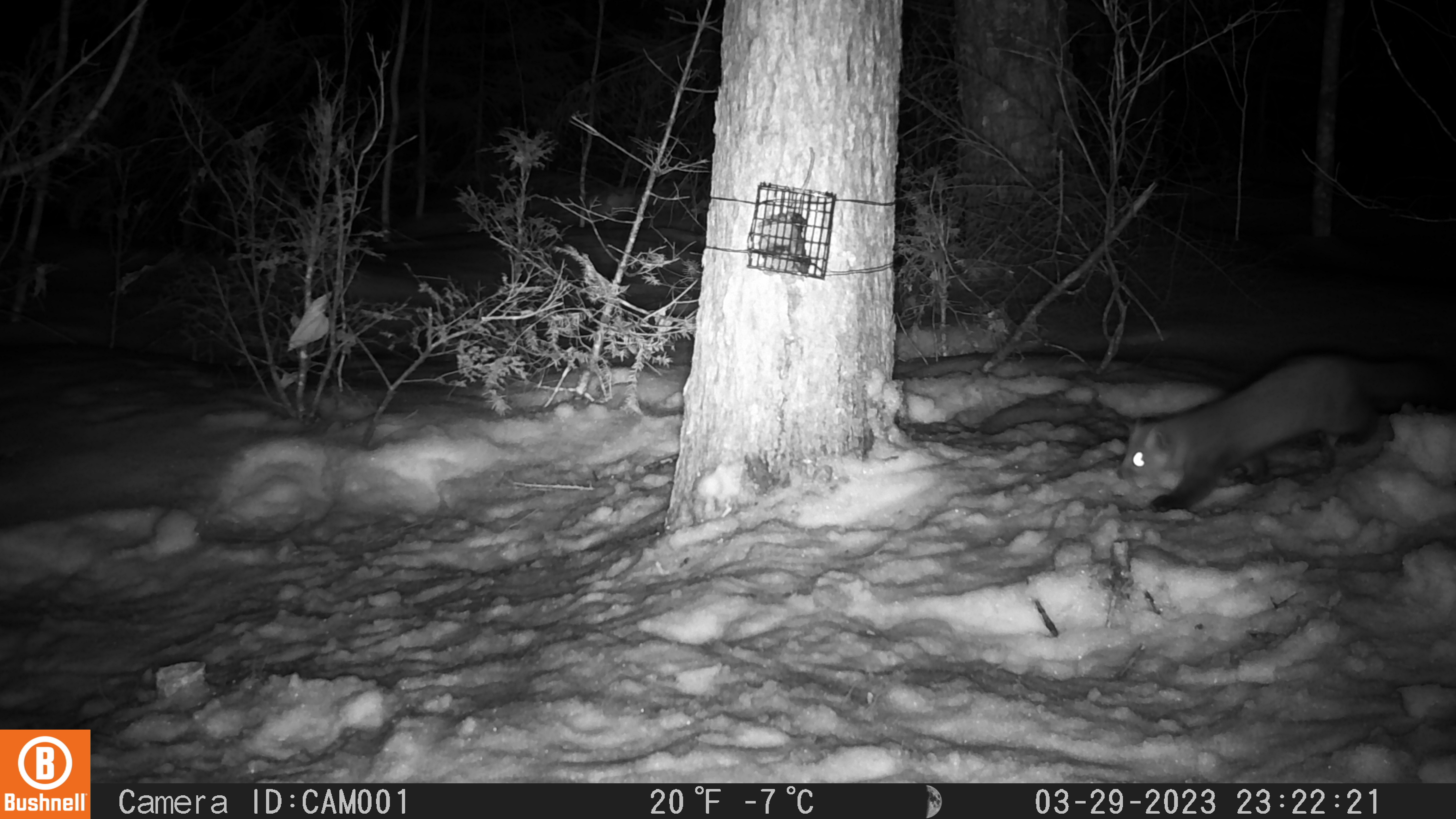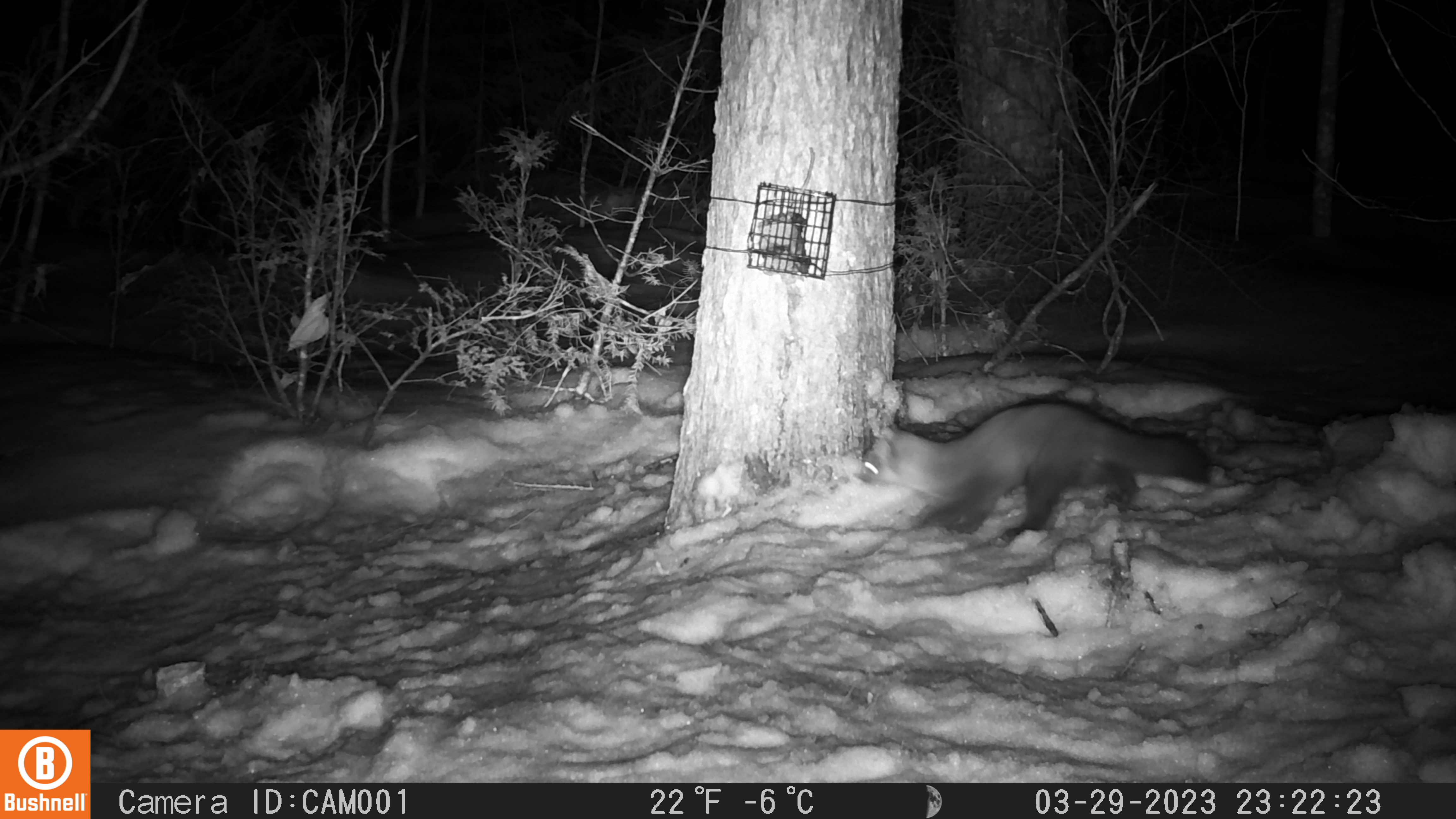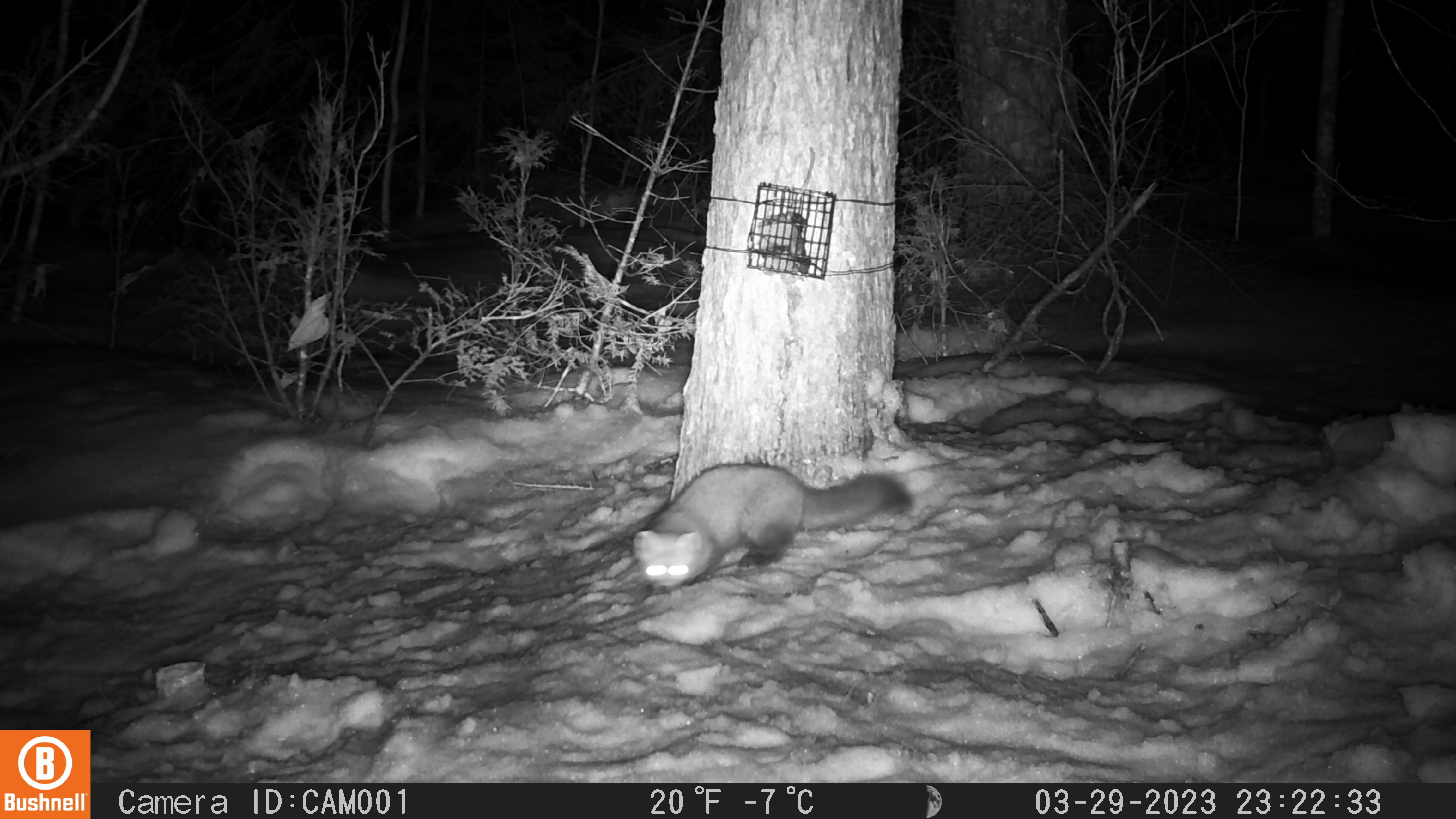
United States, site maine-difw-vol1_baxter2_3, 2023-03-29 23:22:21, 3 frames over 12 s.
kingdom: Animalia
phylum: Chordata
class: Mammalia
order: Carnivora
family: Mustelidae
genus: Martes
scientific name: Martes americana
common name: american marten